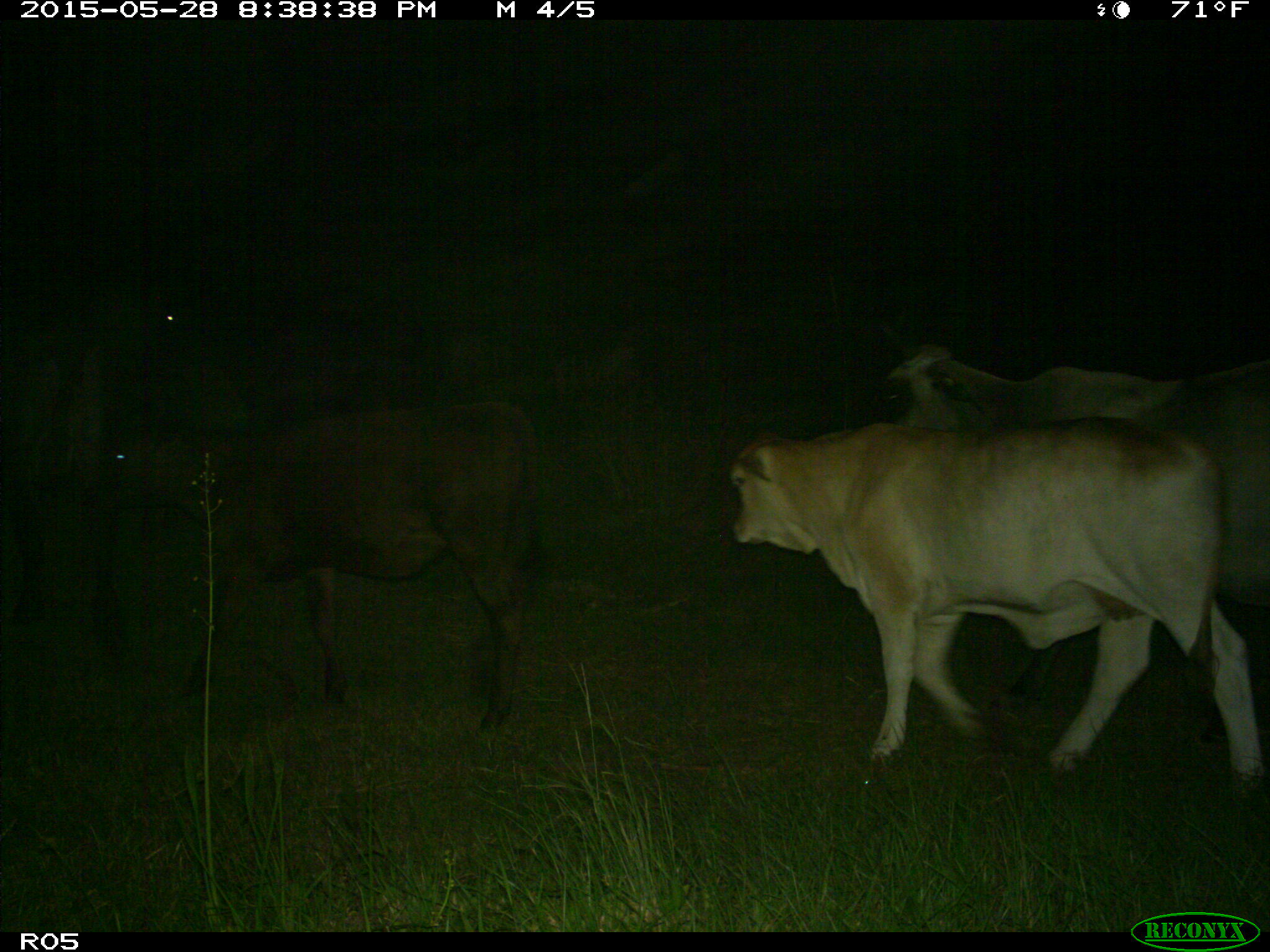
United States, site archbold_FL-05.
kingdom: Animalia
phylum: Chordata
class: Mammalia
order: Artiodactyla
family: Bovidae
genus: Bos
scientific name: Bos taurus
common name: domestic cow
Bos taurus (domestic cow).